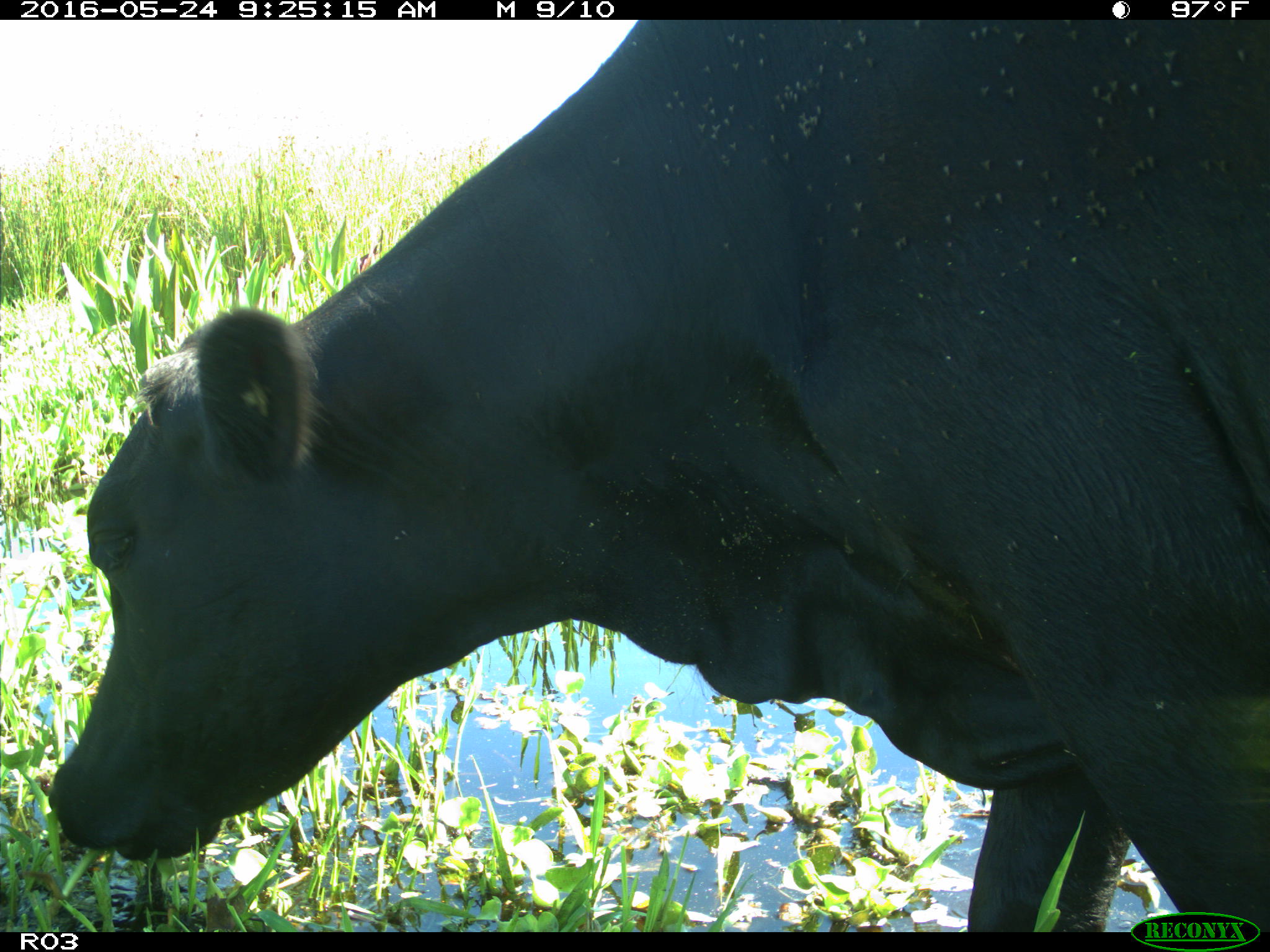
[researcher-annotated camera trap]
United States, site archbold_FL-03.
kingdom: Animalia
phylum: Chordata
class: Mammalia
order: Artiodactyla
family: Bovidae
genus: Bos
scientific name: Bos taurus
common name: domestic cow